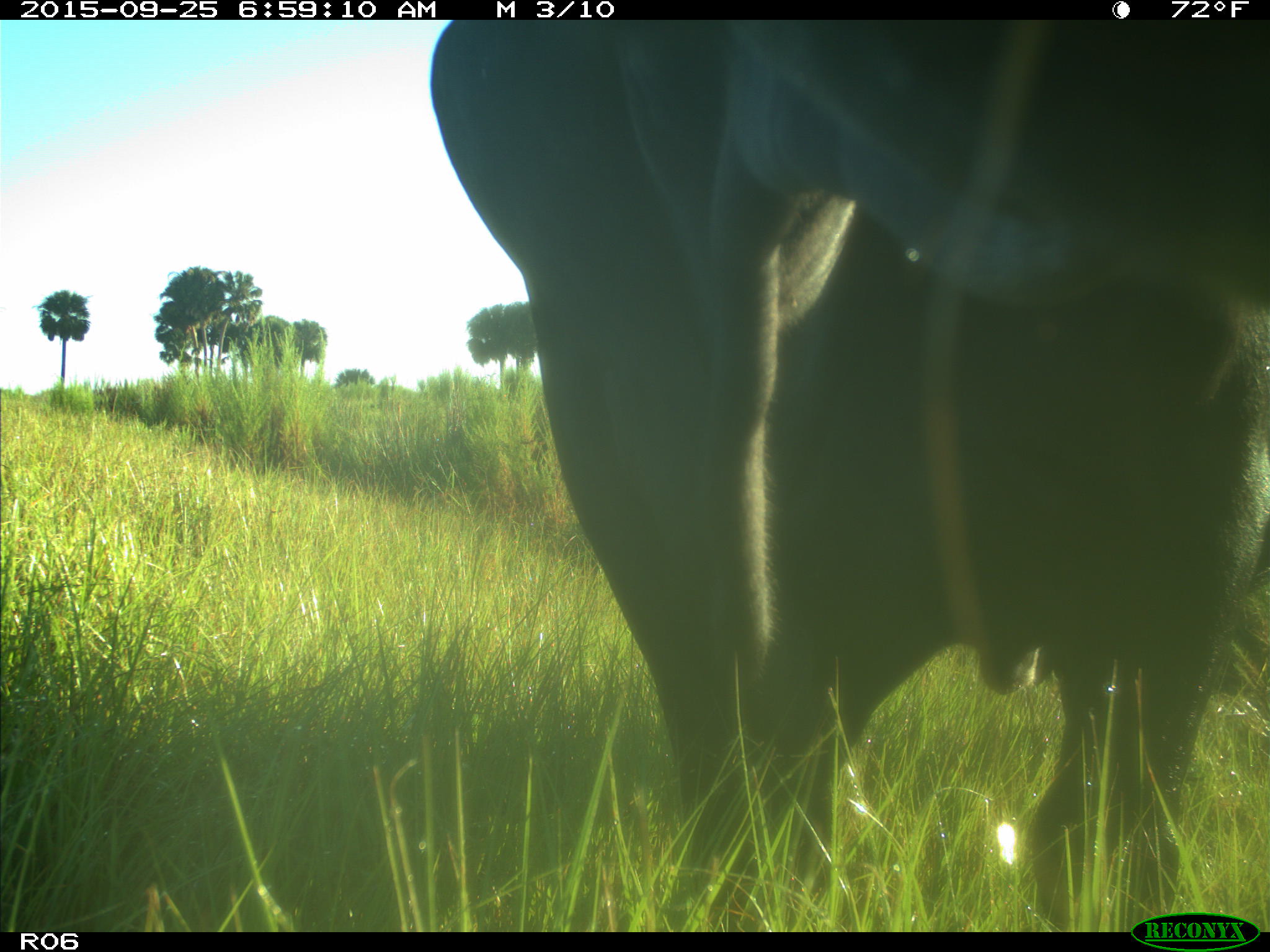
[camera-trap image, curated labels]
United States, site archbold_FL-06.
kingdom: Animalia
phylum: Chordata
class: Mammalia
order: Artiodactyla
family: Bovidae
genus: Bos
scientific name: Bos taurus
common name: domestic cow